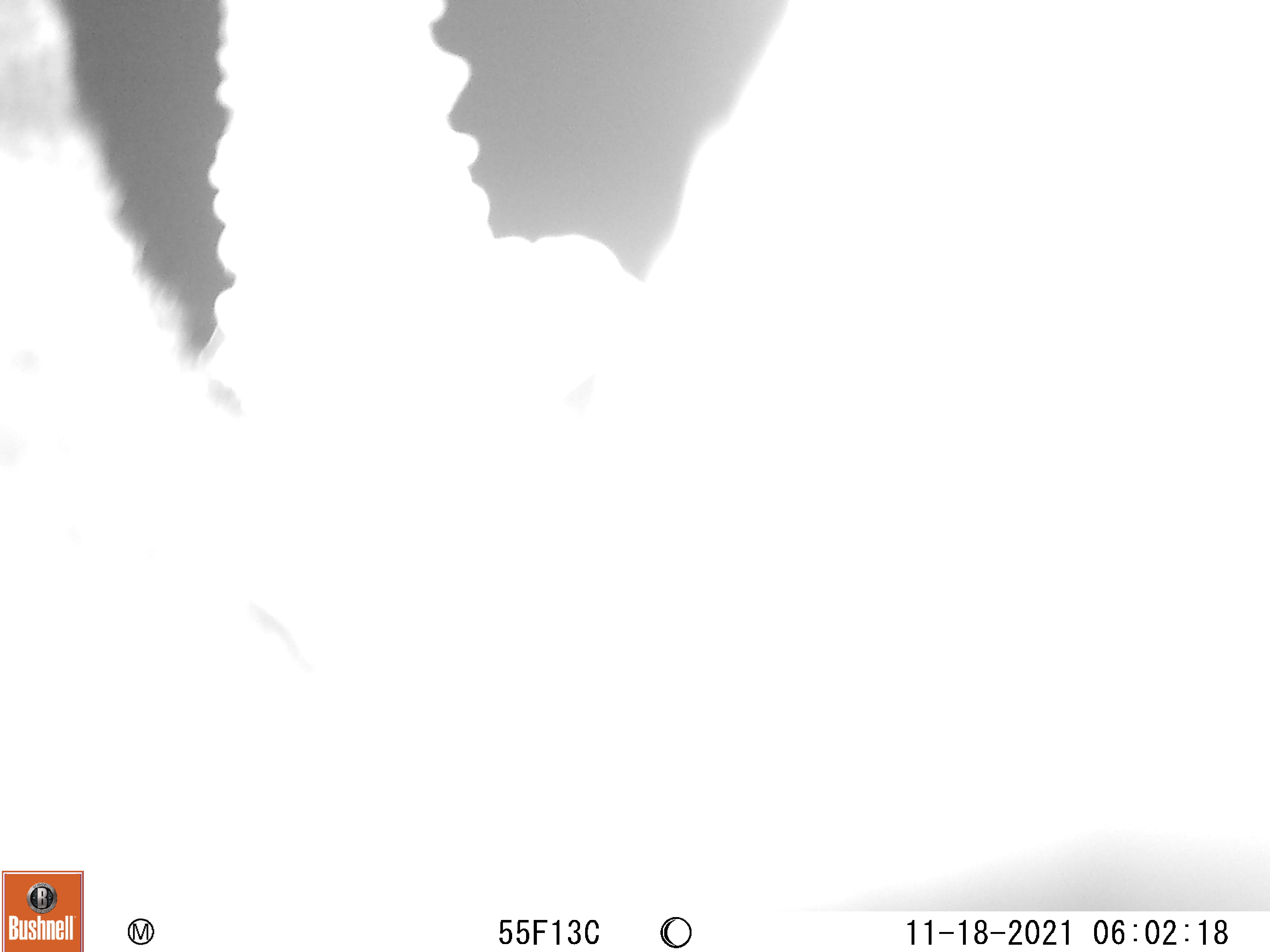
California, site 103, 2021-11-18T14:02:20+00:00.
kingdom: Animalia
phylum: Chordata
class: Mammalia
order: Artiodactyla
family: Cervidae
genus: Odocoileus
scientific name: Odocoileus hemionus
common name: mule deer